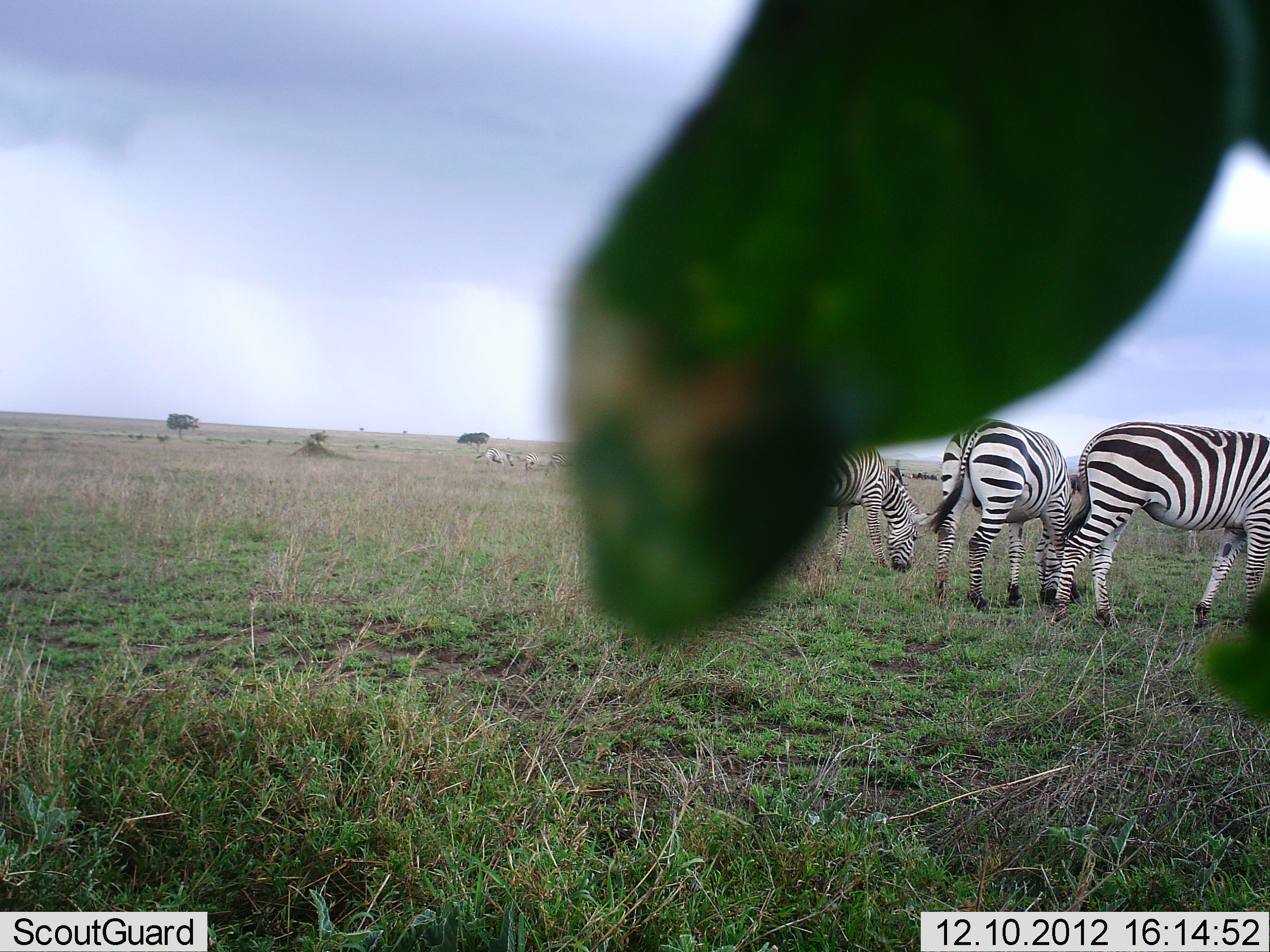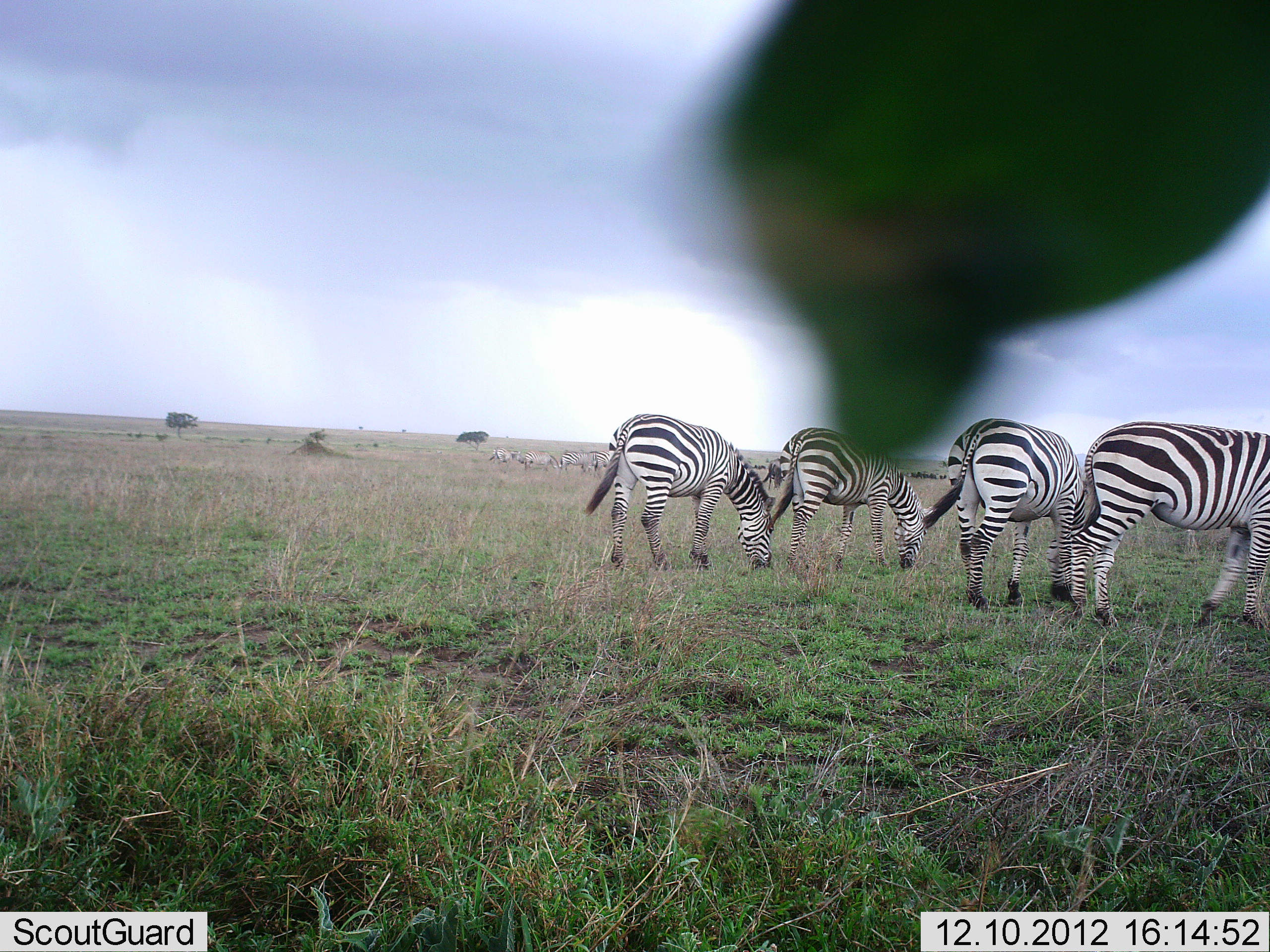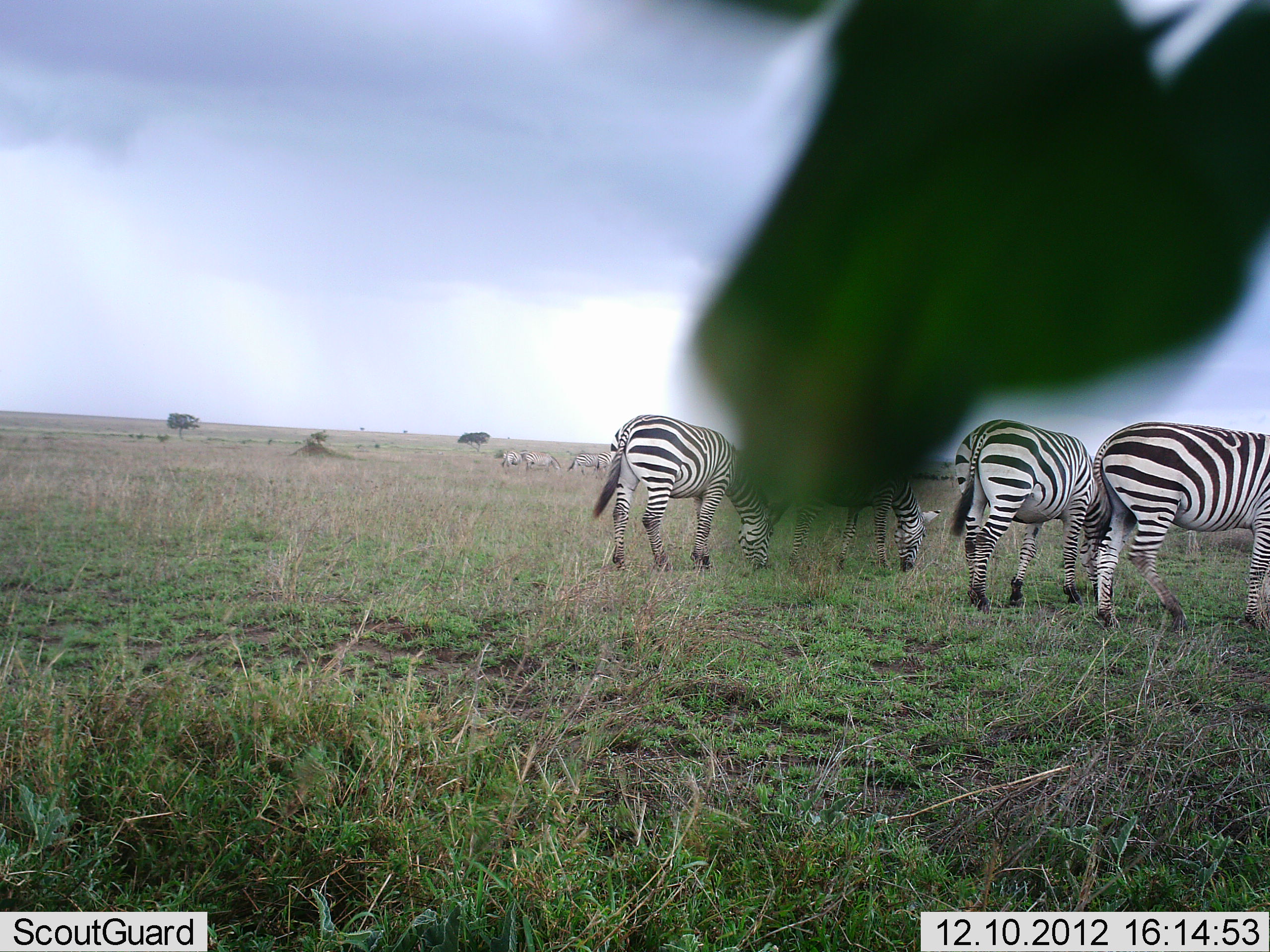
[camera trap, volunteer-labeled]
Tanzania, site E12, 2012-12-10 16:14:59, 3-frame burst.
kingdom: Animalia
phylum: Chordata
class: Mammalia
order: Perissodactyla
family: Equidae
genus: Equus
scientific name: Equus quagga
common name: plains zebra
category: zebra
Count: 8.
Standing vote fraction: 60%.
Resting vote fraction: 0%.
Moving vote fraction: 30%.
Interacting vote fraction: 0%.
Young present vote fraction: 0%.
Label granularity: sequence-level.